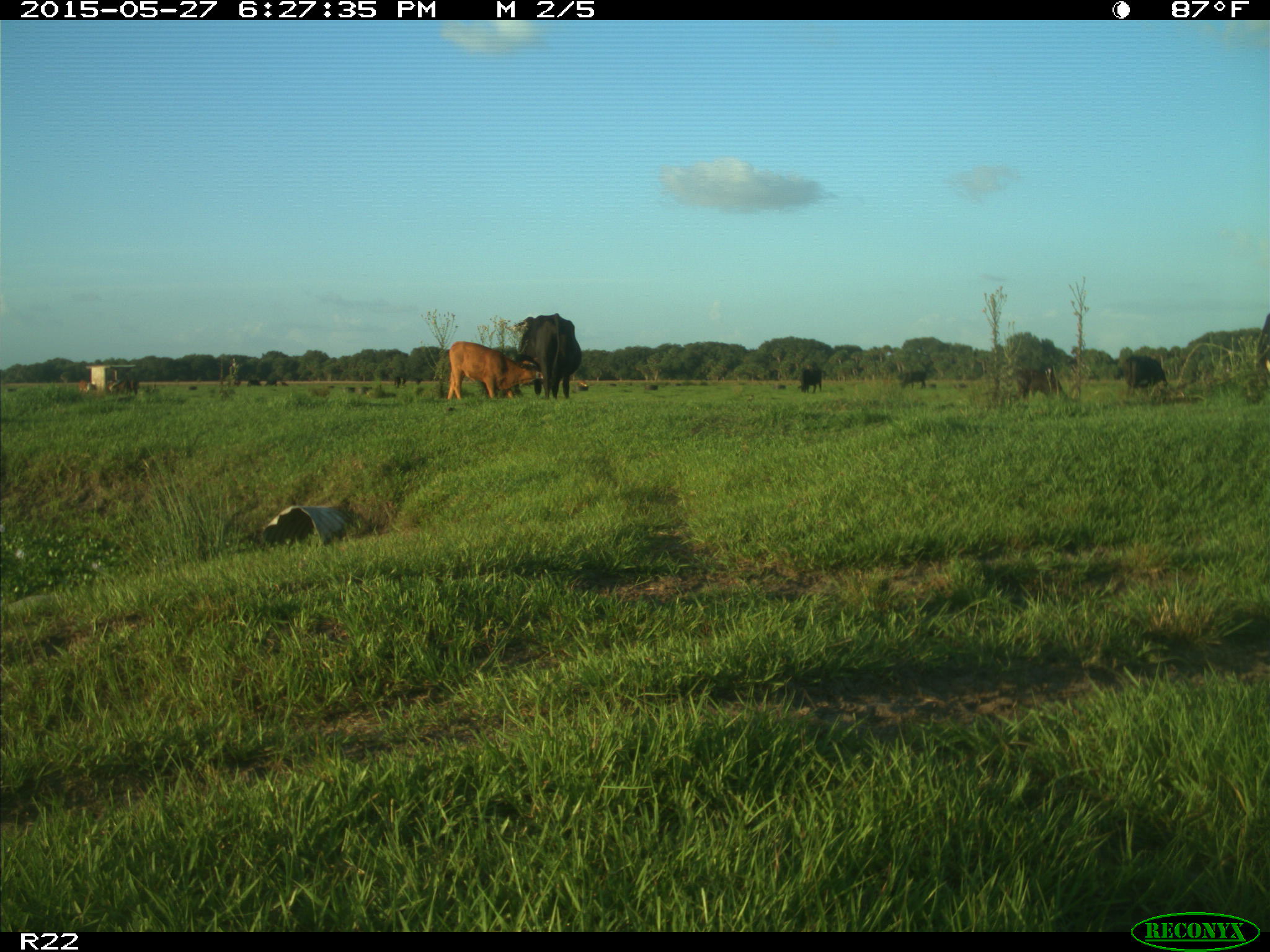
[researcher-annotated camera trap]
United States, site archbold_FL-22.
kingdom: Animalia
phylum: Chordata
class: Mammalia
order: Artiodactyla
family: Bovidae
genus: Bos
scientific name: Bos taurus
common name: domestic cow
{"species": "Bos taurus (domestic cow)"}